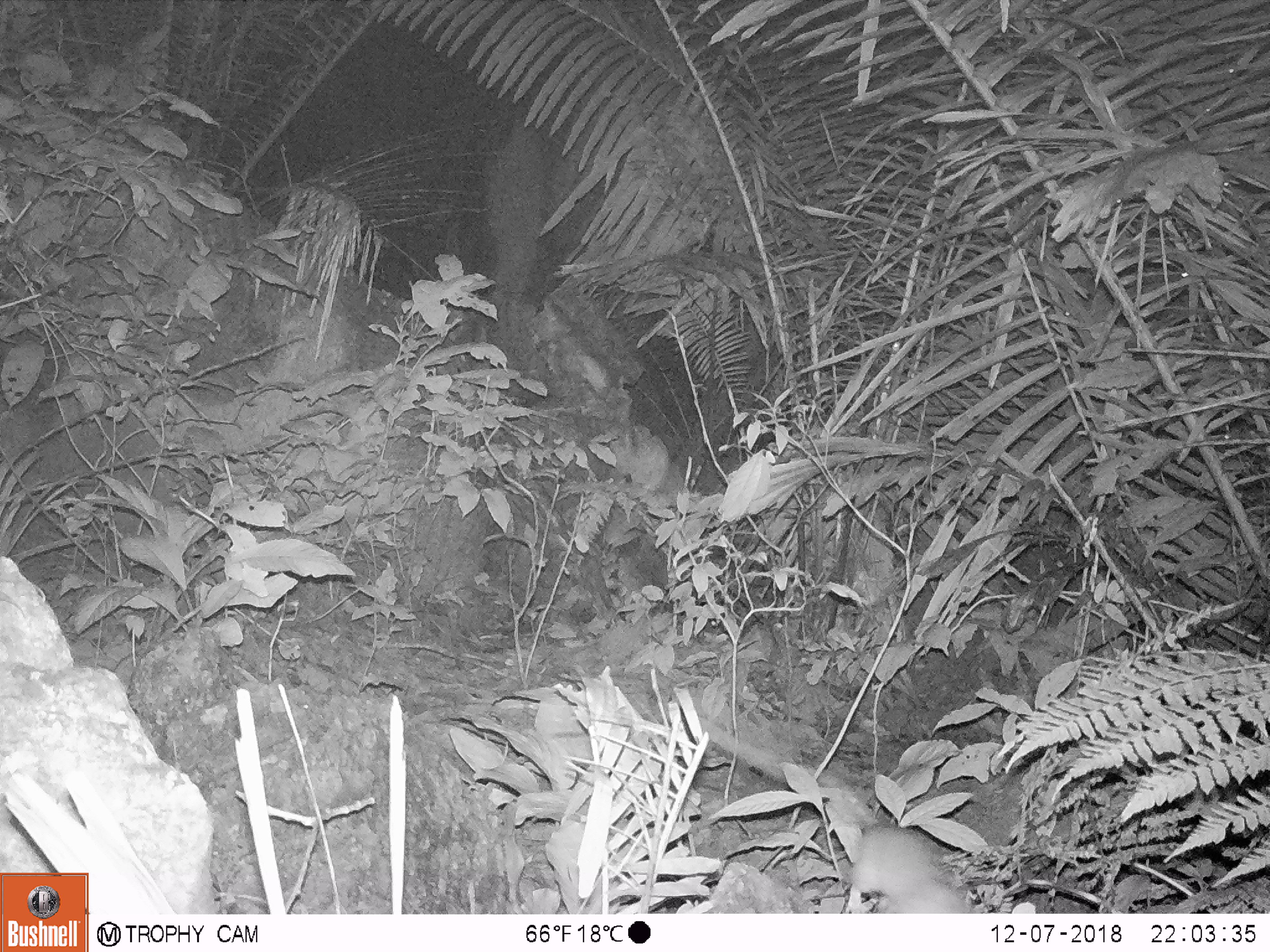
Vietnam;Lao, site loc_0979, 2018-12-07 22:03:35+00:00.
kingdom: Animalia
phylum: Chordata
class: Mammalia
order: Rodentia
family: Muridae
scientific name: Muridae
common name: old-world mice and rats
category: unidentified murid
Unidentified murid (old-world mice and rats) (Muridae). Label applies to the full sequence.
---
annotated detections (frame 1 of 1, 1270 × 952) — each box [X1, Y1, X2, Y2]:
unidentified murid: [697, 713, 970, 913]